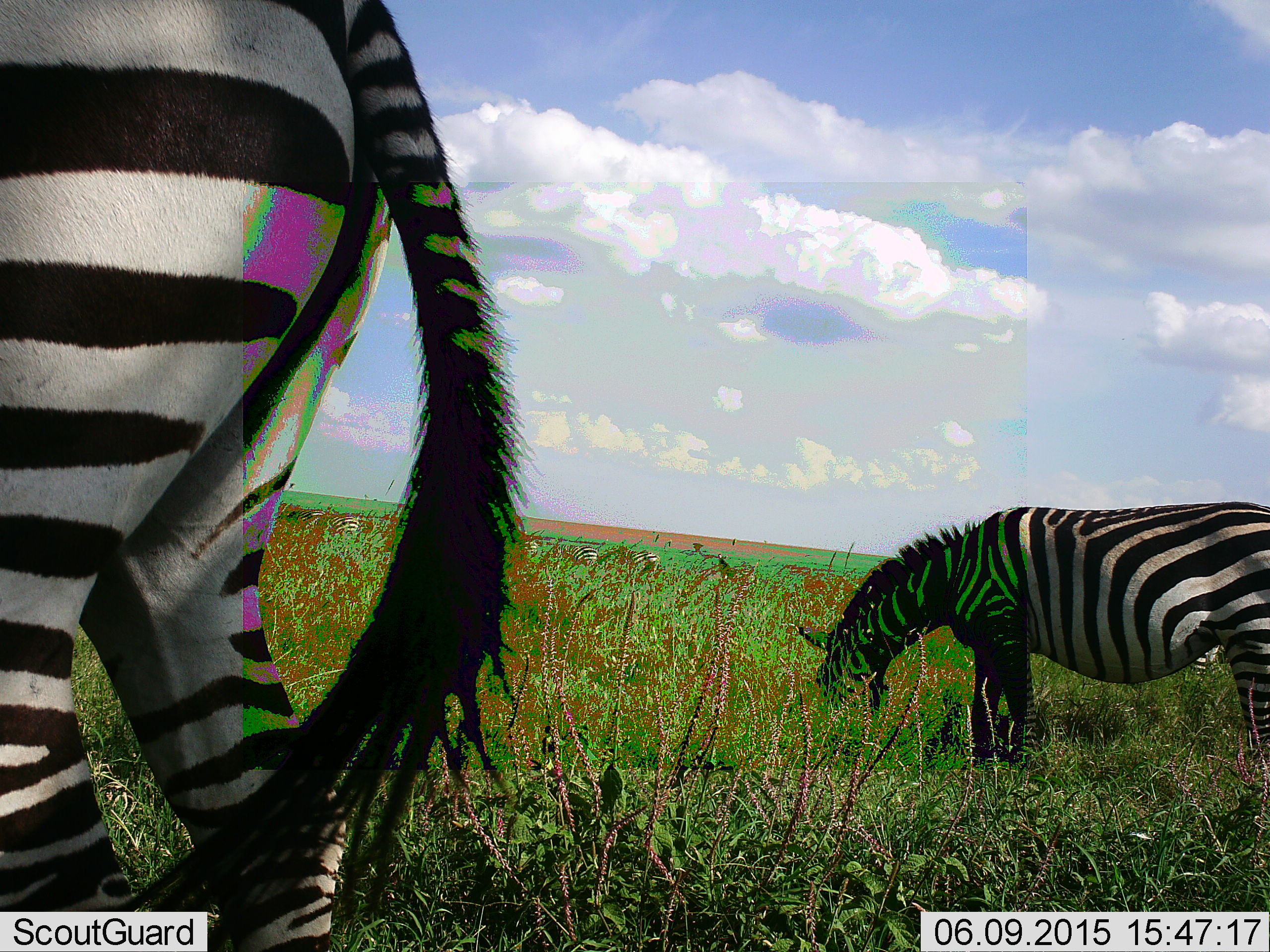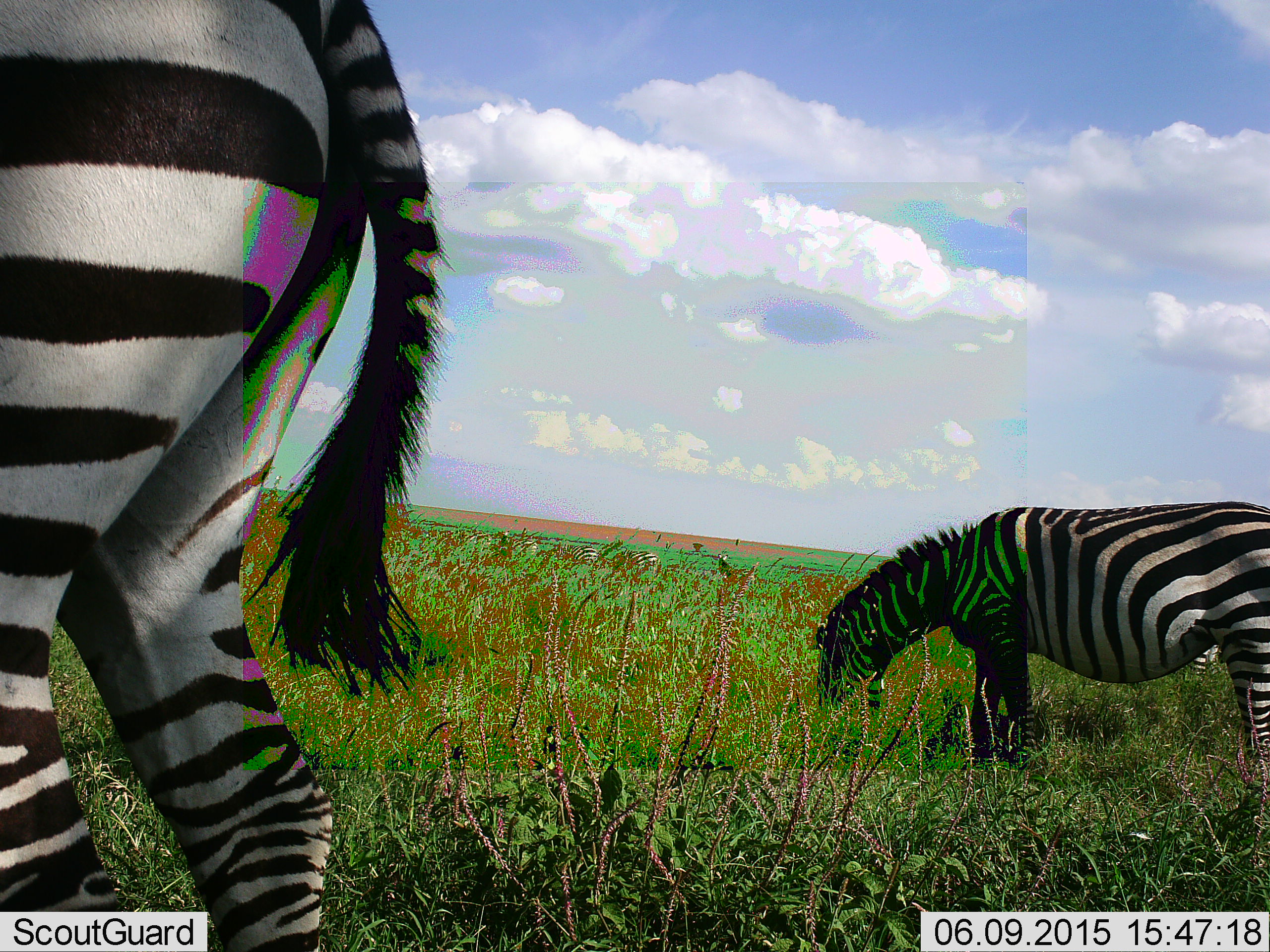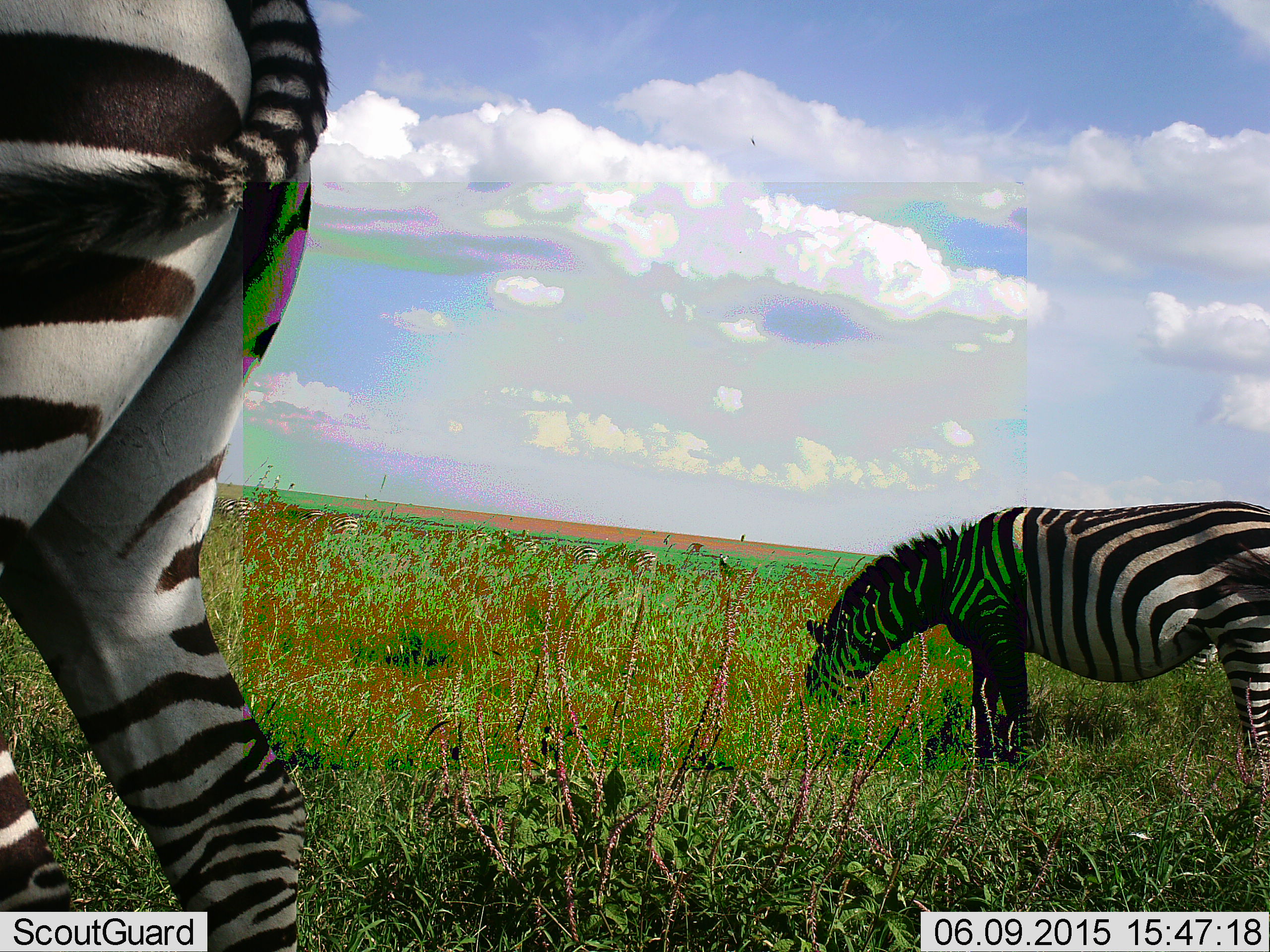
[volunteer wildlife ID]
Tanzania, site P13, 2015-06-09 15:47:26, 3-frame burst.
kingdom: Animalia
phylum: Chordata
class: Mammalia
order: Perissodactyla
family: Equidae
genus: Equus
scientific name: Equus quagga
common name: plains zebra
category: zebra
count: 2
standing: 40%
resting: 0%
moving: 0%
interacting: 0%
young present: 0%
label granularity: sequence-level